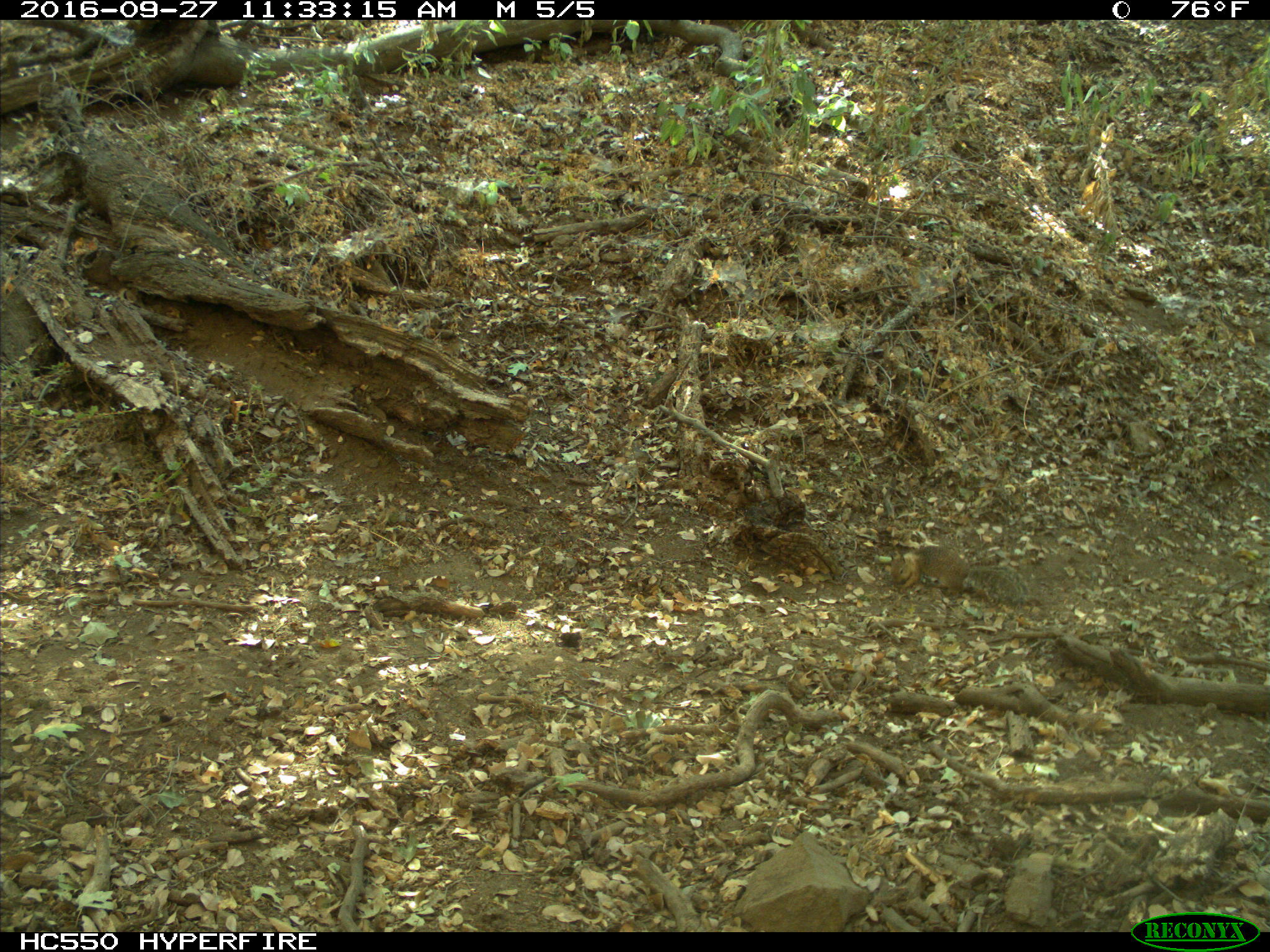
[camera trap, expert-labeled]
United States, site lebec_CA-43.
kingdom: Animalia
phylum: Chordata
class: Mammalia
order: Rodentia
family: Sciuridae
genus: Otospermophilus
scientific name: Otospermophilus beecheyi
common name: california ground squirrel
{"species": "Otospermophilus beecheyi (california ground squirrel)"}